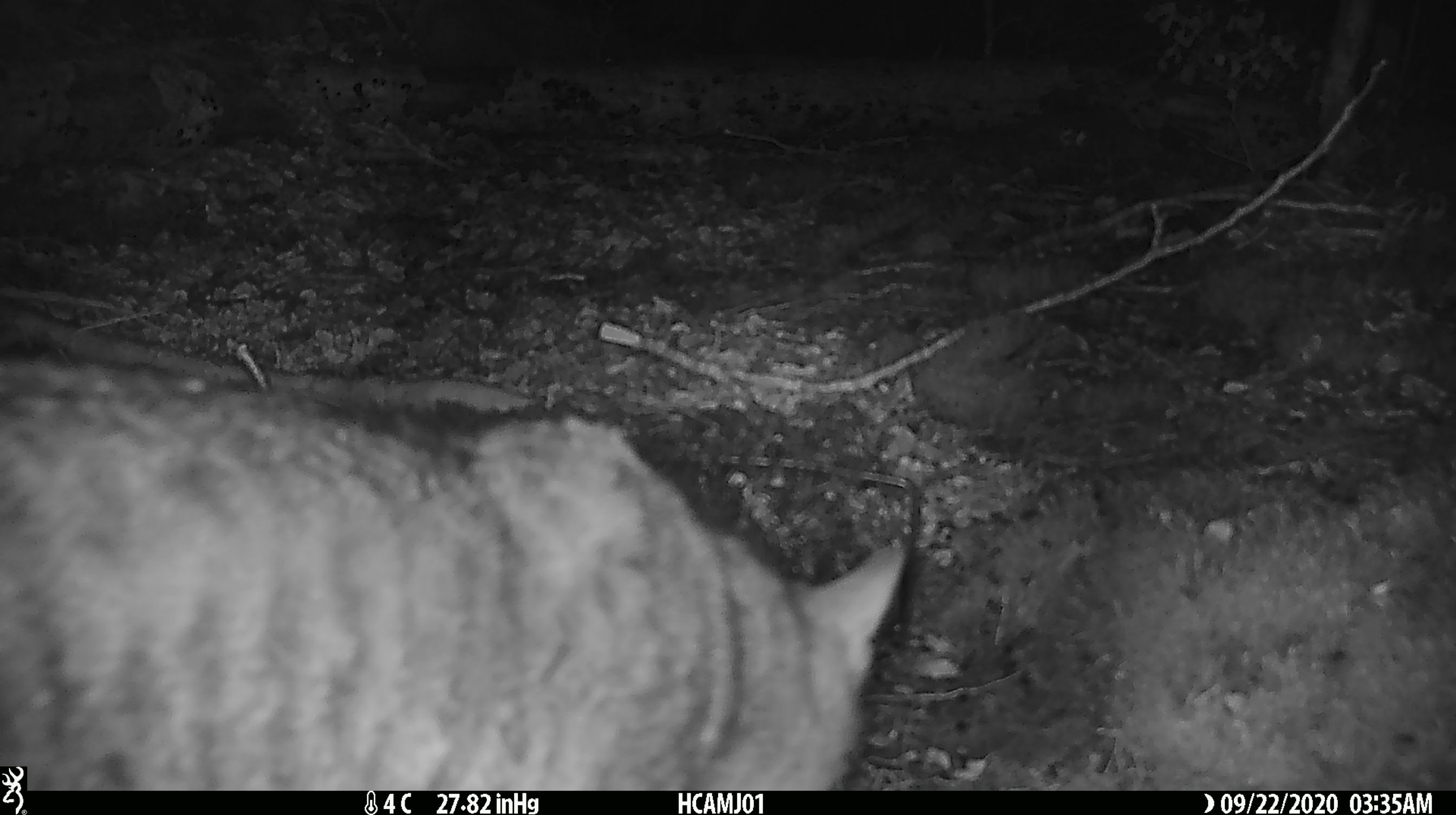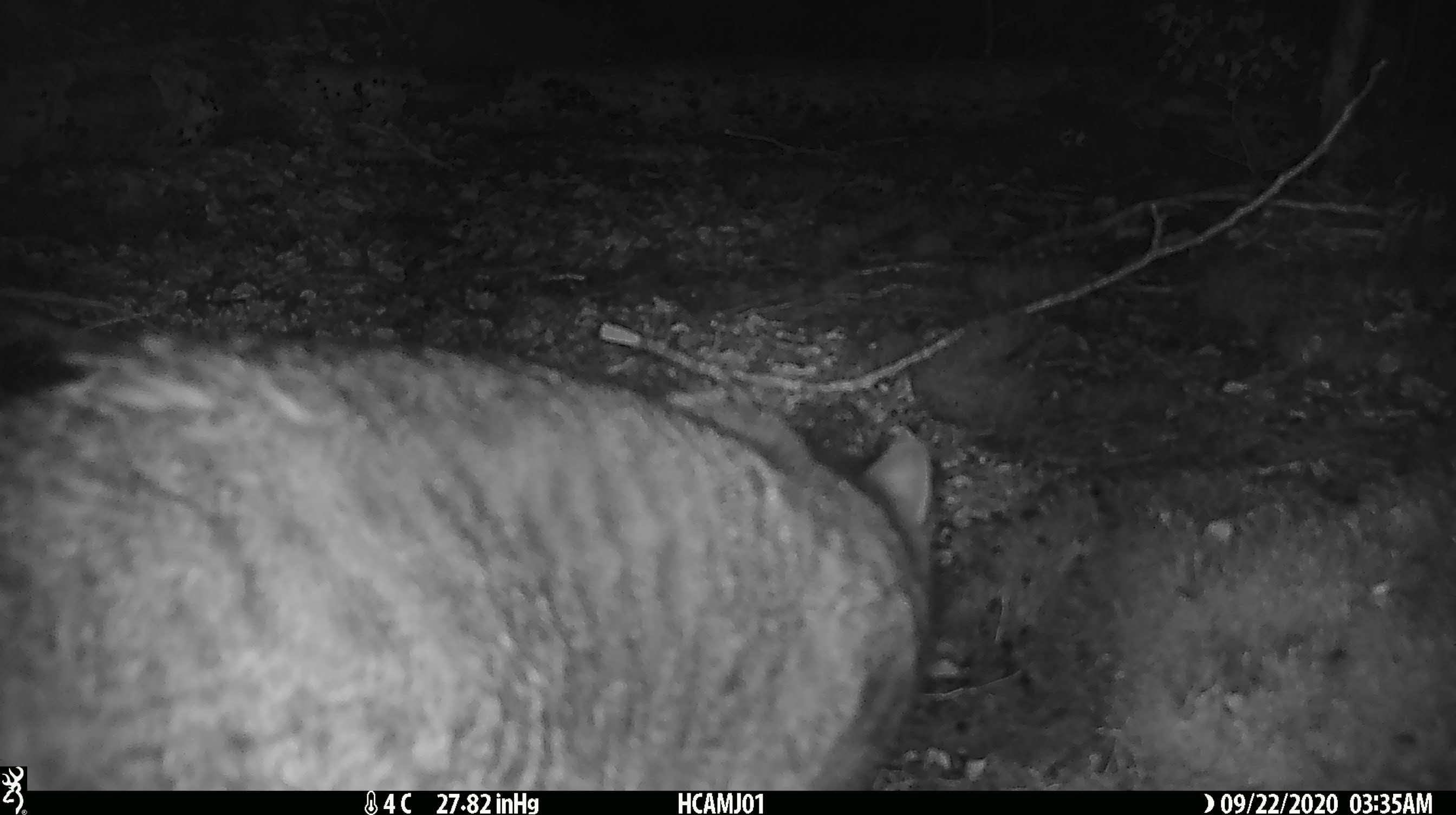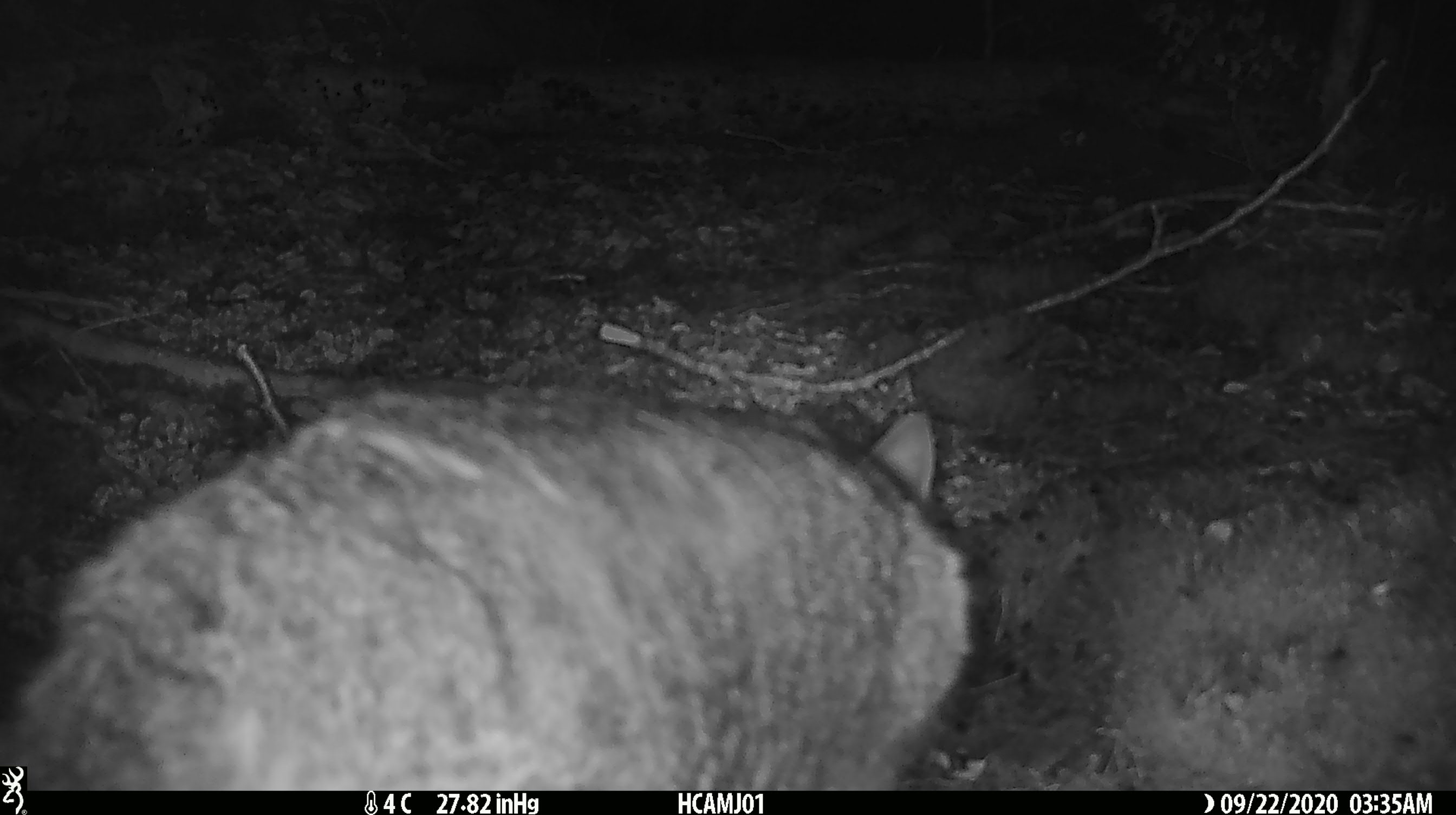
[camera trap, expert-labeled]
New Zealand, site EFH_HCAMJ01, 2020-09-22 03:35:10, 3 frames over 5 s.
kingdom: Animalia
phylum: Chordata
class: Mammalia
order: Carnivora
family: Felidae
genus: Felis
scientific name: Felis catus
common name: domestic cat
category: cat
Cat (domestic cat) (Felis catus).